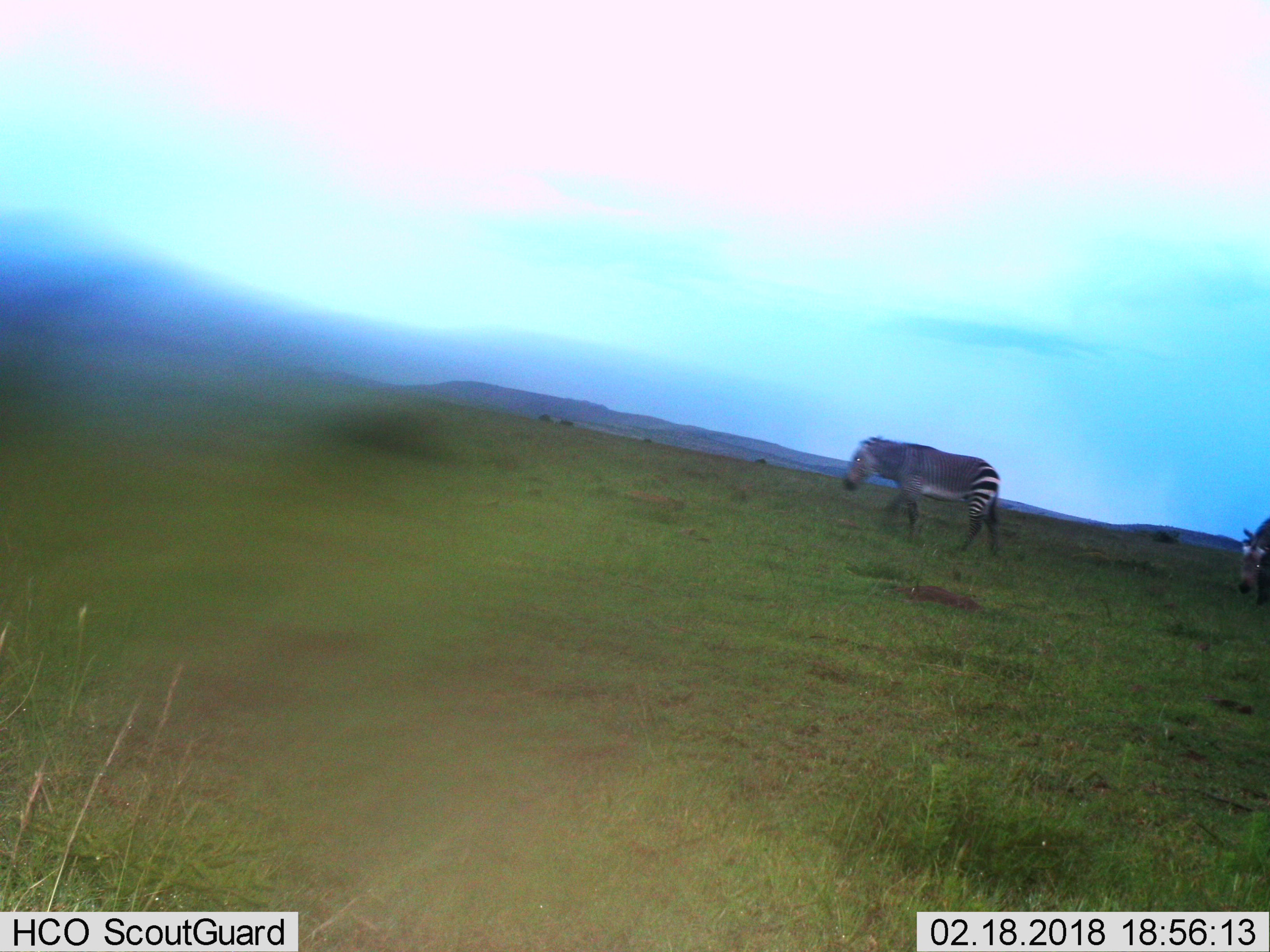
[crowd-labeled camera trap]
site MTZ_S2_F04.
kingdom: Animalia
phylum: Chordata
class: Mammalia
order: Perissodactyla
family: Equidae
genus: Equus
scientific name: Equus zebra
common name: mountain zebra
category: zebramountain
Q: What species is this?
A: Zebramountain (mountain zebra) (Equus zebra).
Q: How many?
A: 2.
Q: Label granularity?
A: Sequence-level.